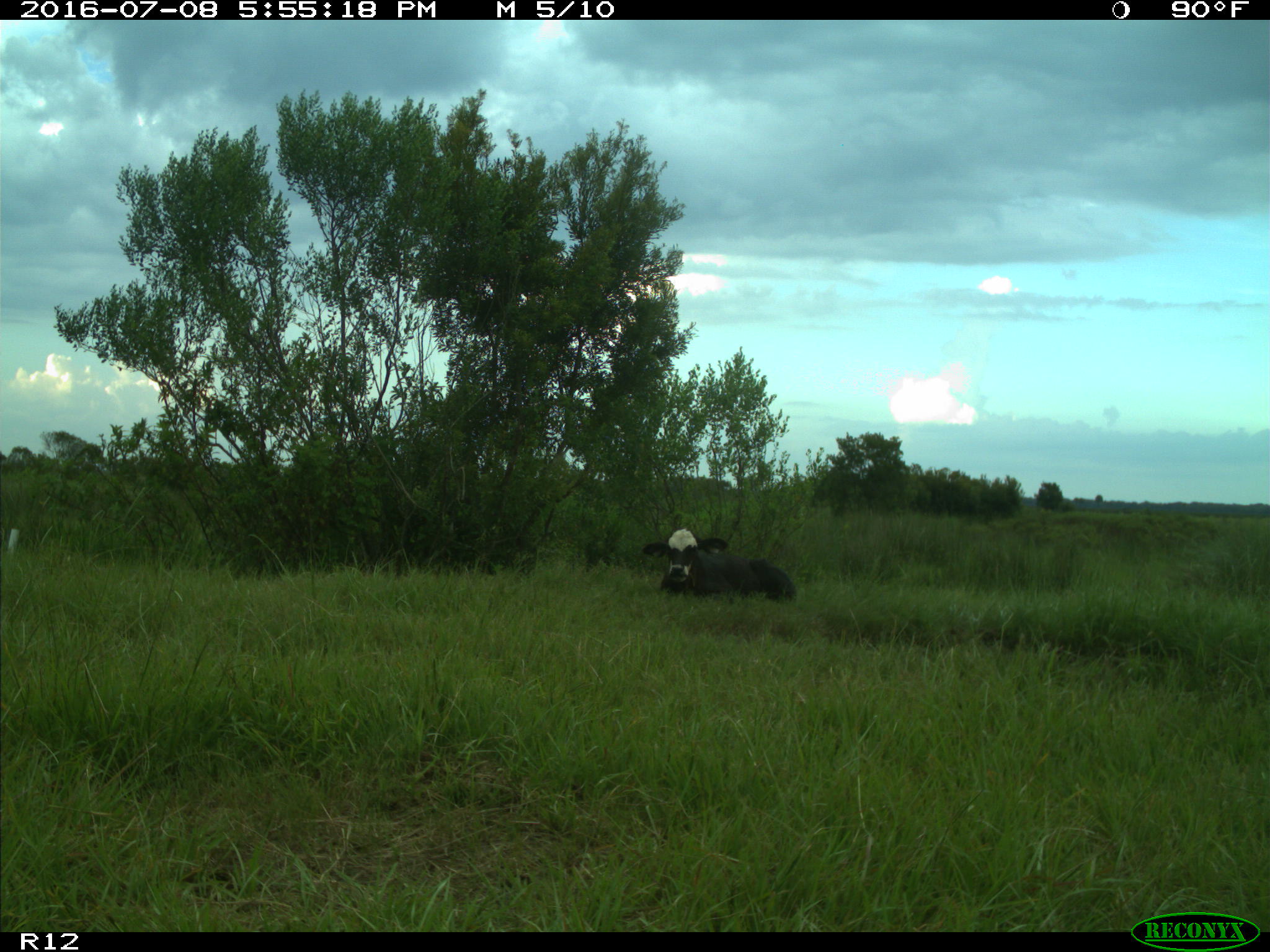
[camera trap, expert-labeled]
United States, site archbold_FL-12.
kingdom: Animalia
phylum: Chordata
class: Mammalia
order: Artiodactyla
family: Bovidae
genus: Bos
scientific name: Bos taurus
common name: domestic cow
Bos taurus (domestic cow).